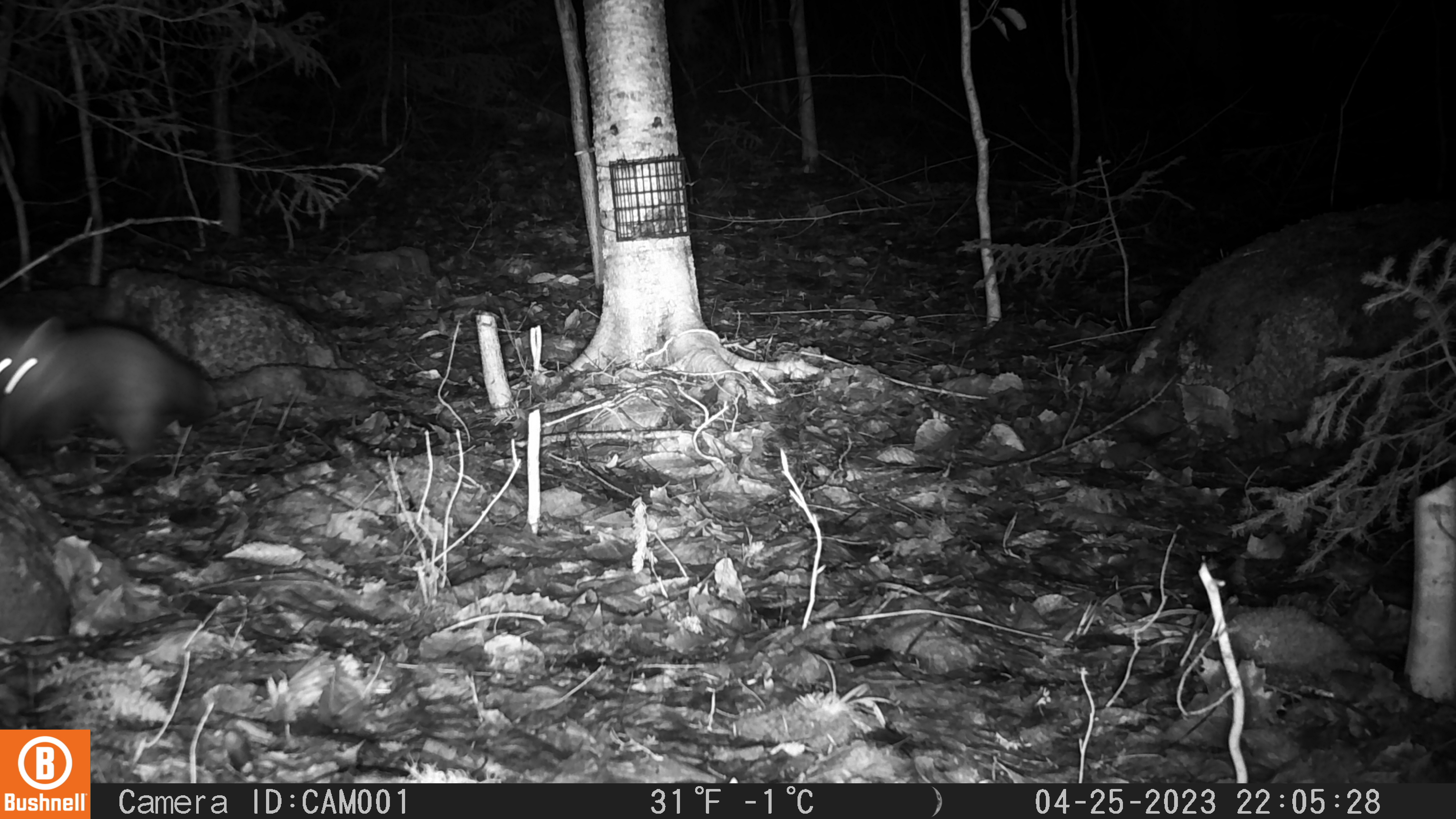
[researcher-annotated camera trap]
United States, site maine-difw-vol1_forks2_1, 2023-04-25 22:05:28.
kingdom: Animalia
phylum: Chordata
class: Mammalia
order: Carnivora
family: Mustelidae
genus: Martes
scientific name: Martes americana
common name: american marten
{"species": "american marten (Martes americana)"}